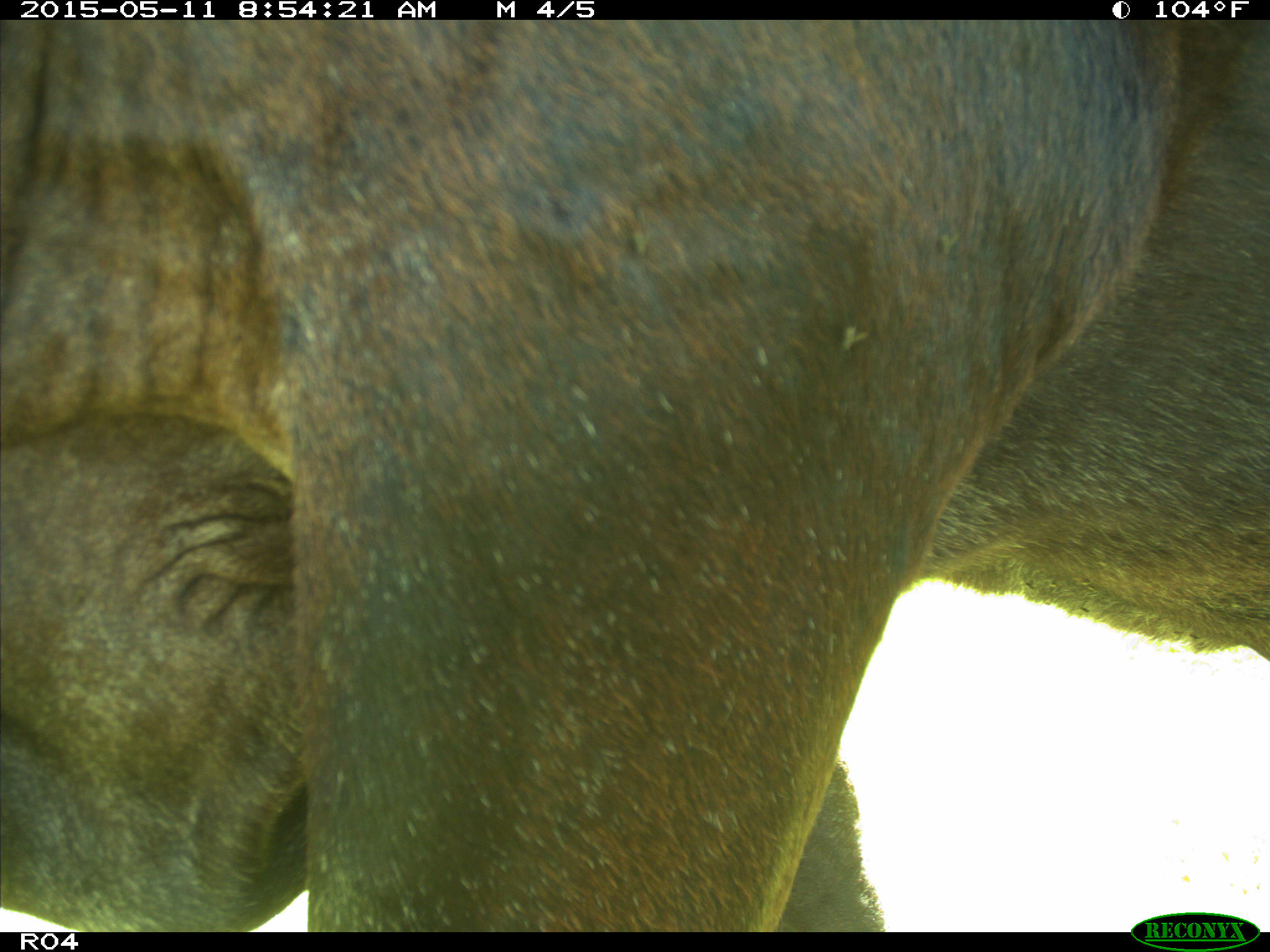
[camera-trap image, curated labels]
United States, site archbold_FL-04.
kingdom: Animalia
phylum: Chordata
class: Mammalia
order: Artiodactyla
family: Bovidae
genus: Bos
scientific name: Bos taurus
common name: domestic cow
Bos taurus (domestic cow).